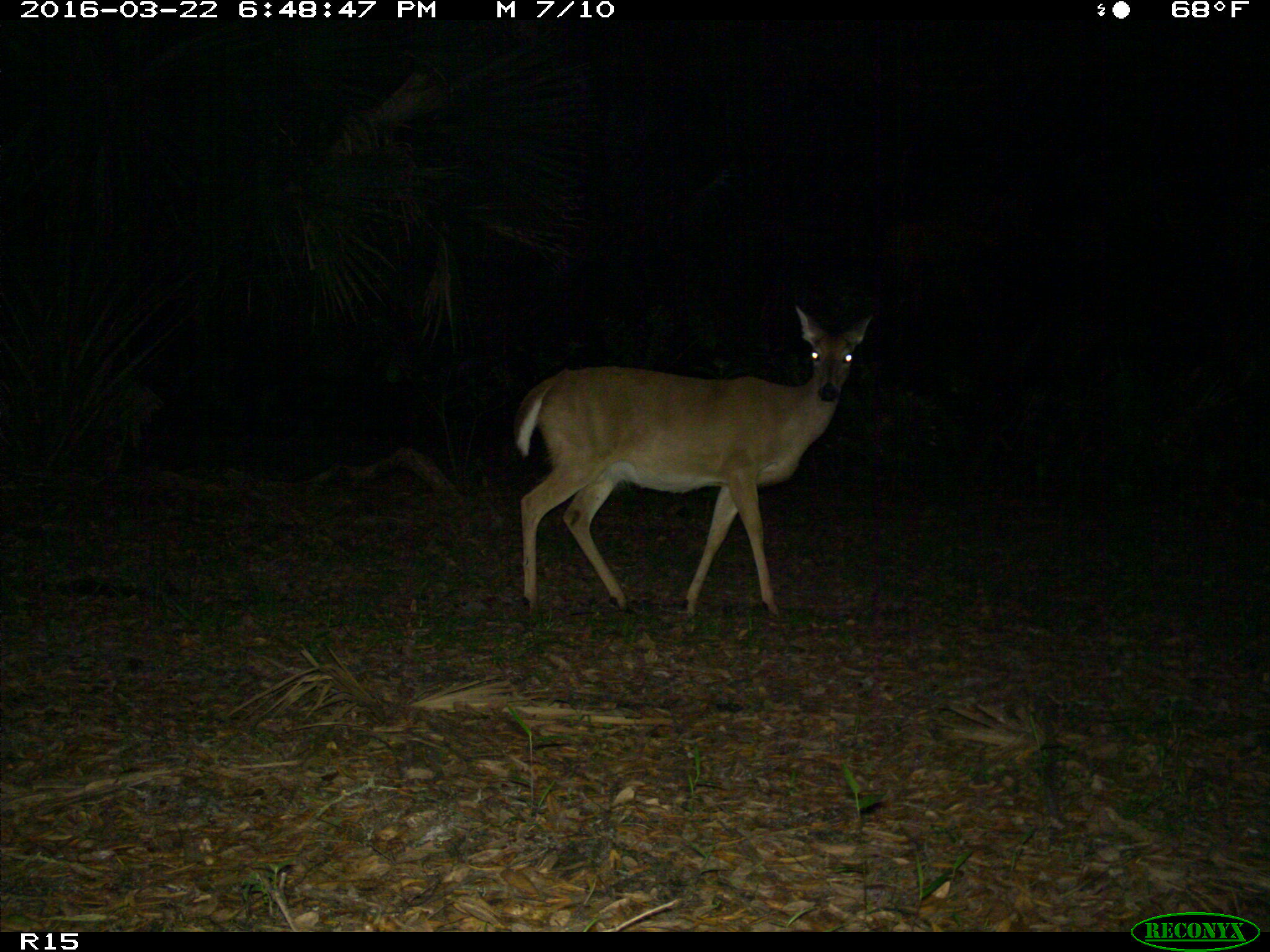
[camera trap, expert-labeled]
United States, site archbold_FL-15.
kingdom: Animalia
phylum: Chordata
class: Mammalia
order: Artiodactyla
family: Cervidae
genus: Odocoileus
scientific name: Odocoileus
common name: deer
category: unidentified deer